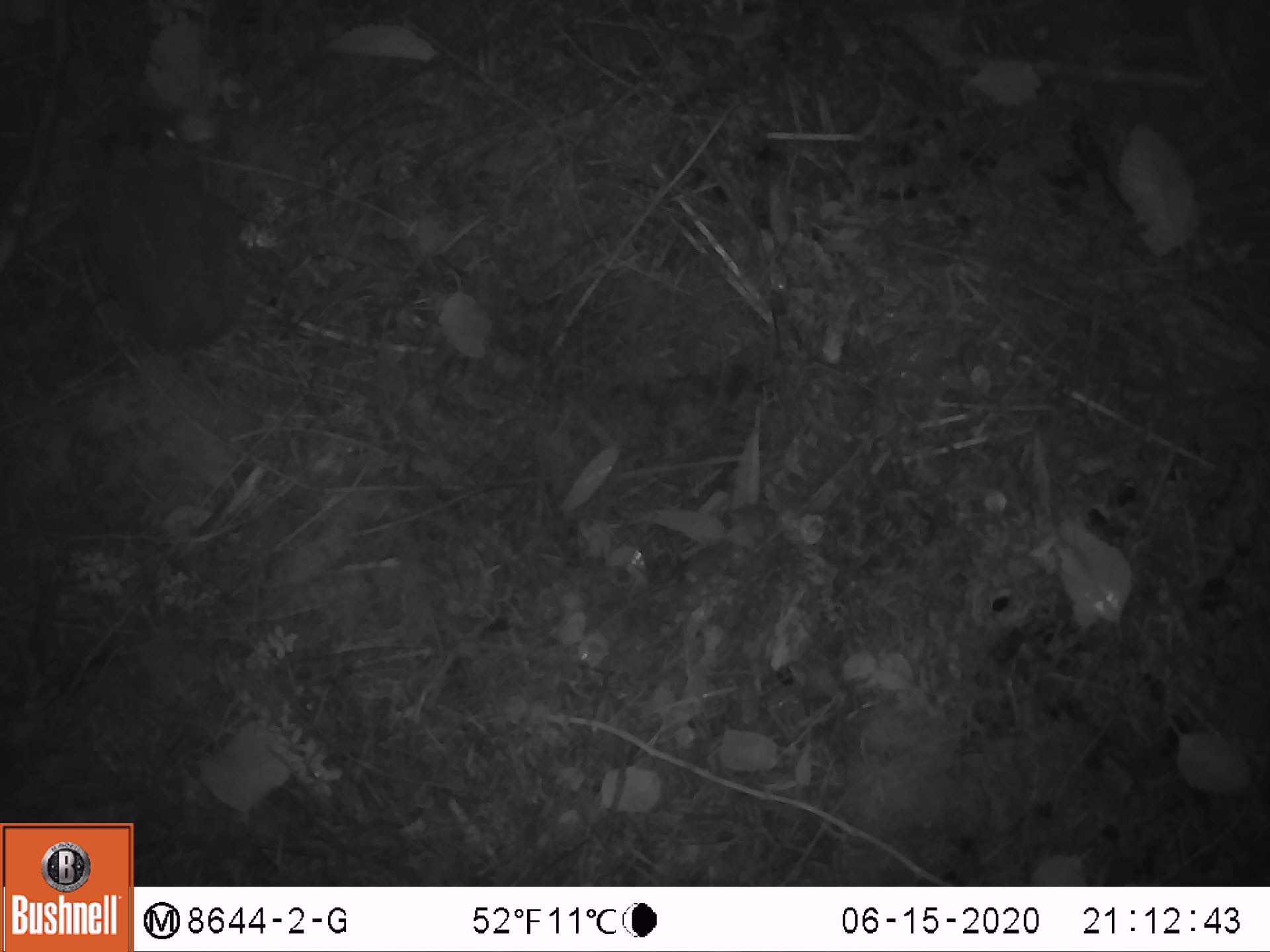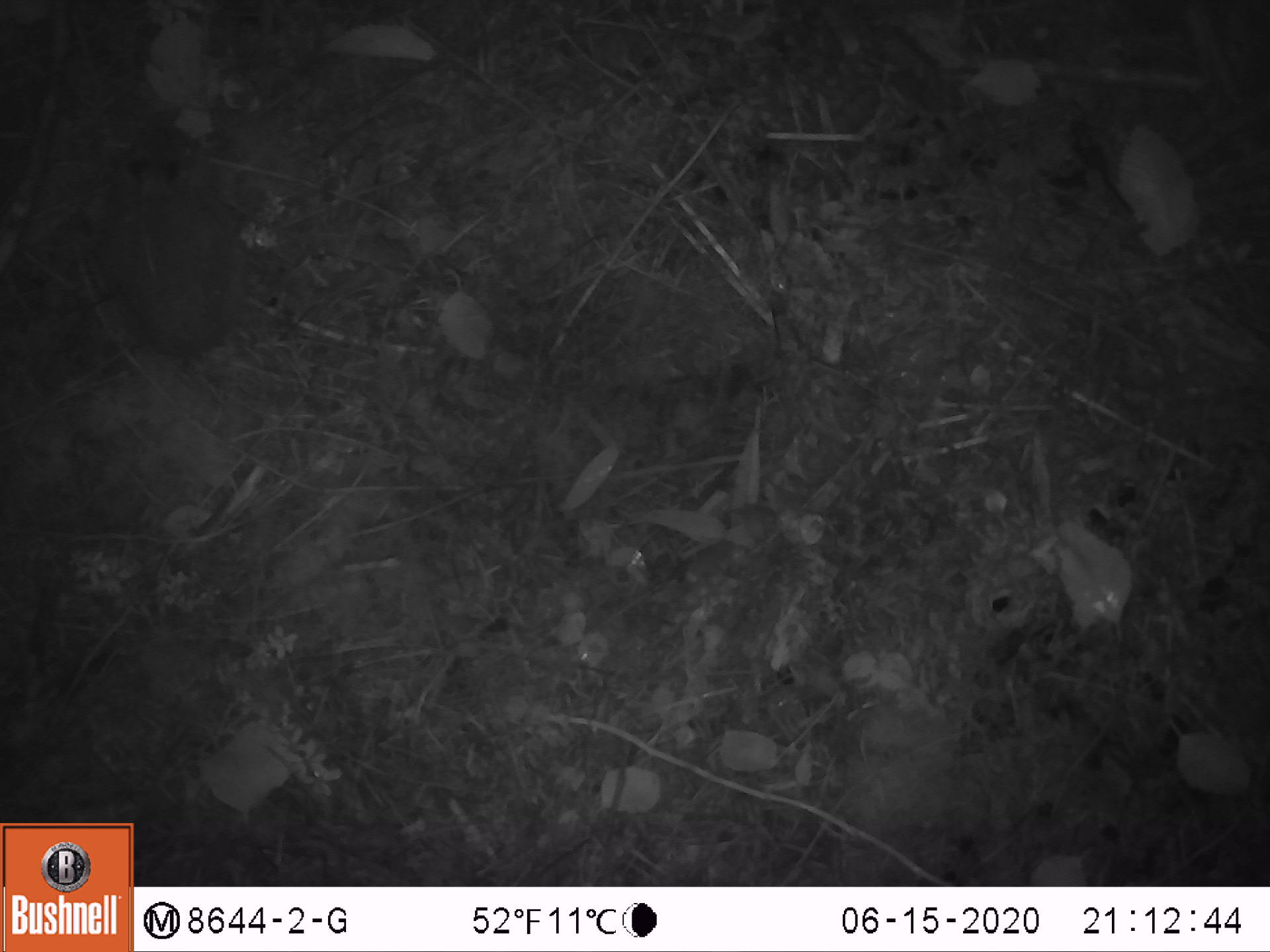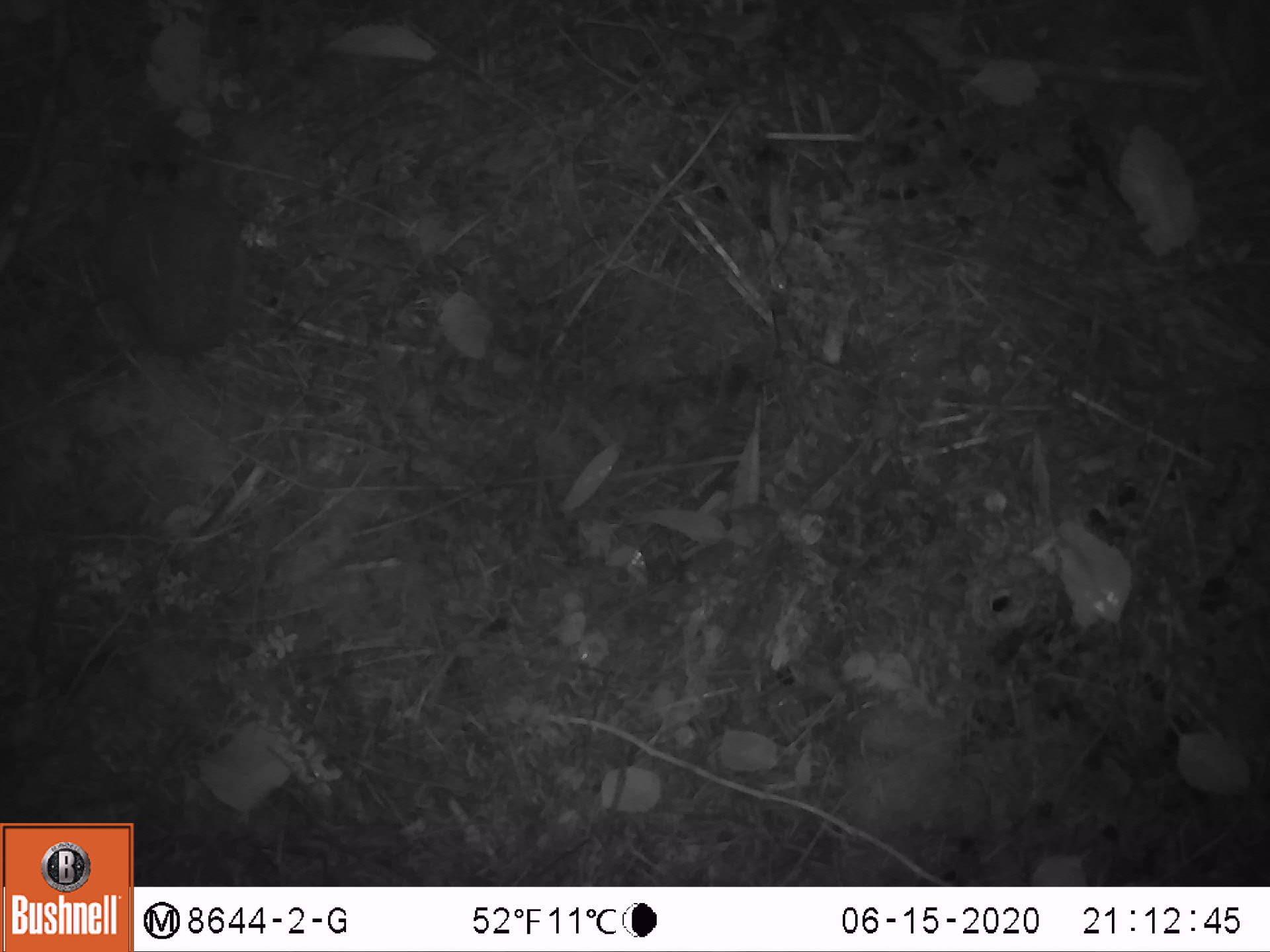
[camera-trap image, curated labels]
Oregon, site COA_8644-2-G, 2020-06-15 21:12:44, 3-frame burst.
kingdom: Animalia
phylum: Chordata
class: Mammalia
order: Lagomorpha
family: Leporidae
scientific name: Leporidae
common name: hares and rabbits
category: leporidae family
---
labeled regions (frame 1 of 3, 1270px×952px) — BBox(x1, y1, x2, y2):
leporidae family: BBox(72, 115, 258, 357)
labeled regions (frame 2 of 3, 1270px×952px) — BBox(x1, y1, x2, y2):
leporidae family: BBox(95, 118, 271, 357)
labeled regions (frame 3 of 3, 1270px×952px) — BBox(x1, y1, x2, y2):
leporidae family: BBox(102, 124, 241, 357)